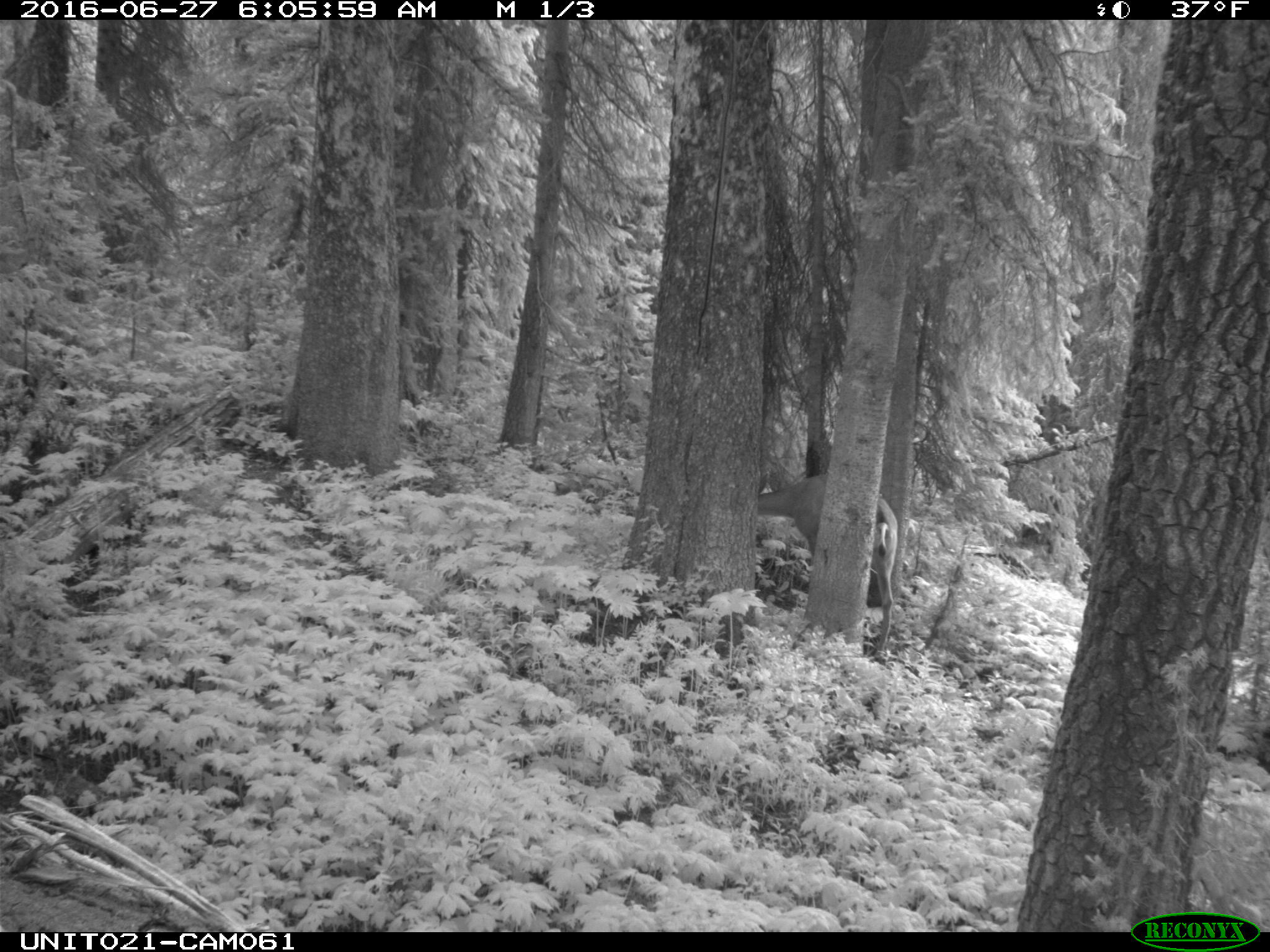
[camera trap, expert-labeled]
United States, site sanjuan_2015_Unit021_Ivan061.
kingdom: Animalia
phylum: Chordata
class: Mammalia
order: Artiodactyla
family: Cervidae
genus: Odocoileus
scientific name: Odocoileus hemionus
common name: mule deer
Odocoileus hemionus (mule deer).